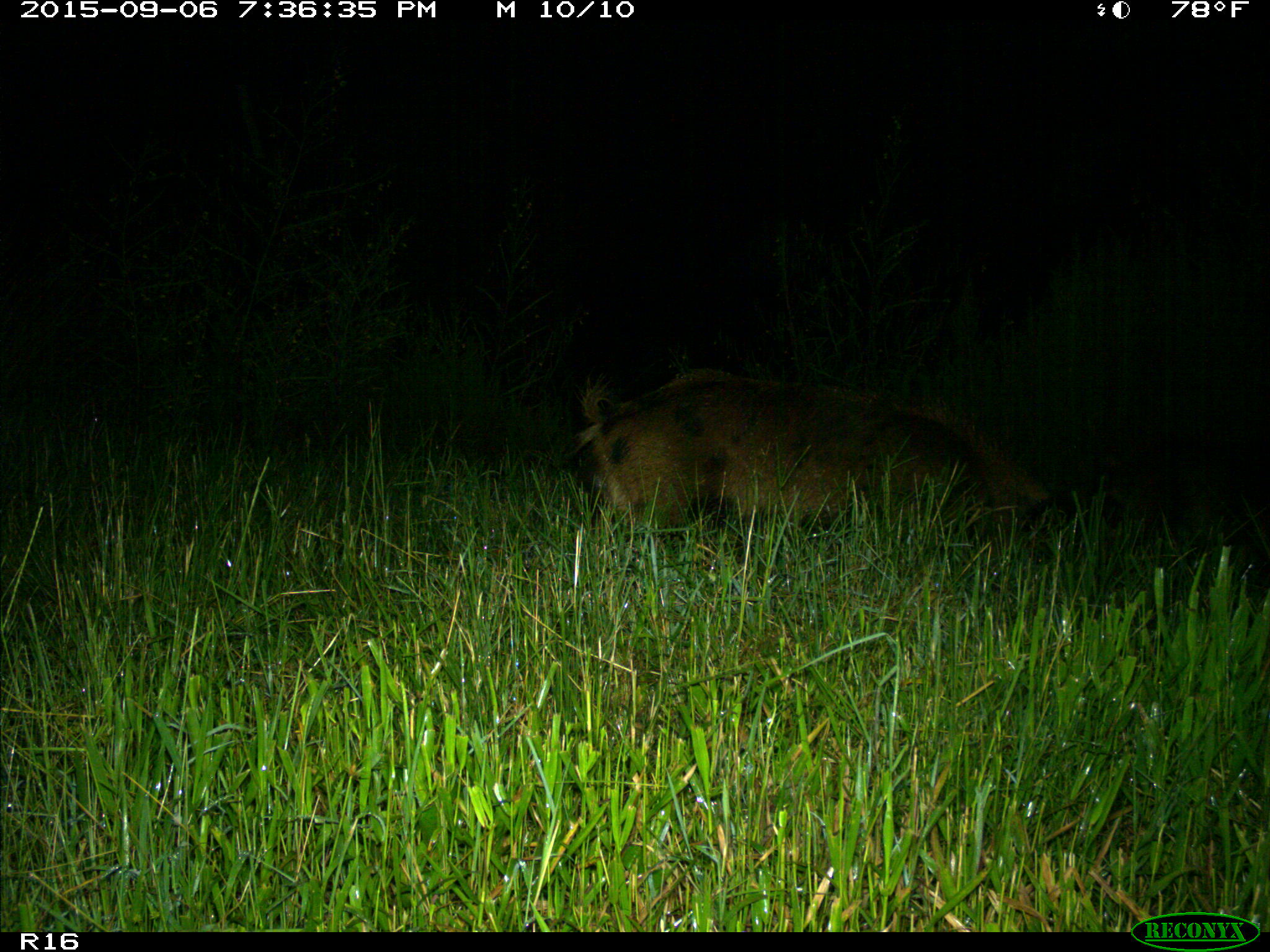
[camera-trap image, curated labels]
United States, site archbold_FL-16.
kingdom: Animalia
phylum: Chordata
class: Mammalia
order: Artiodactyla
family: Suidae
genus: Sus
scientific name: Sus scrofa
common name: wild boar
Sus scrofa (wild boar).